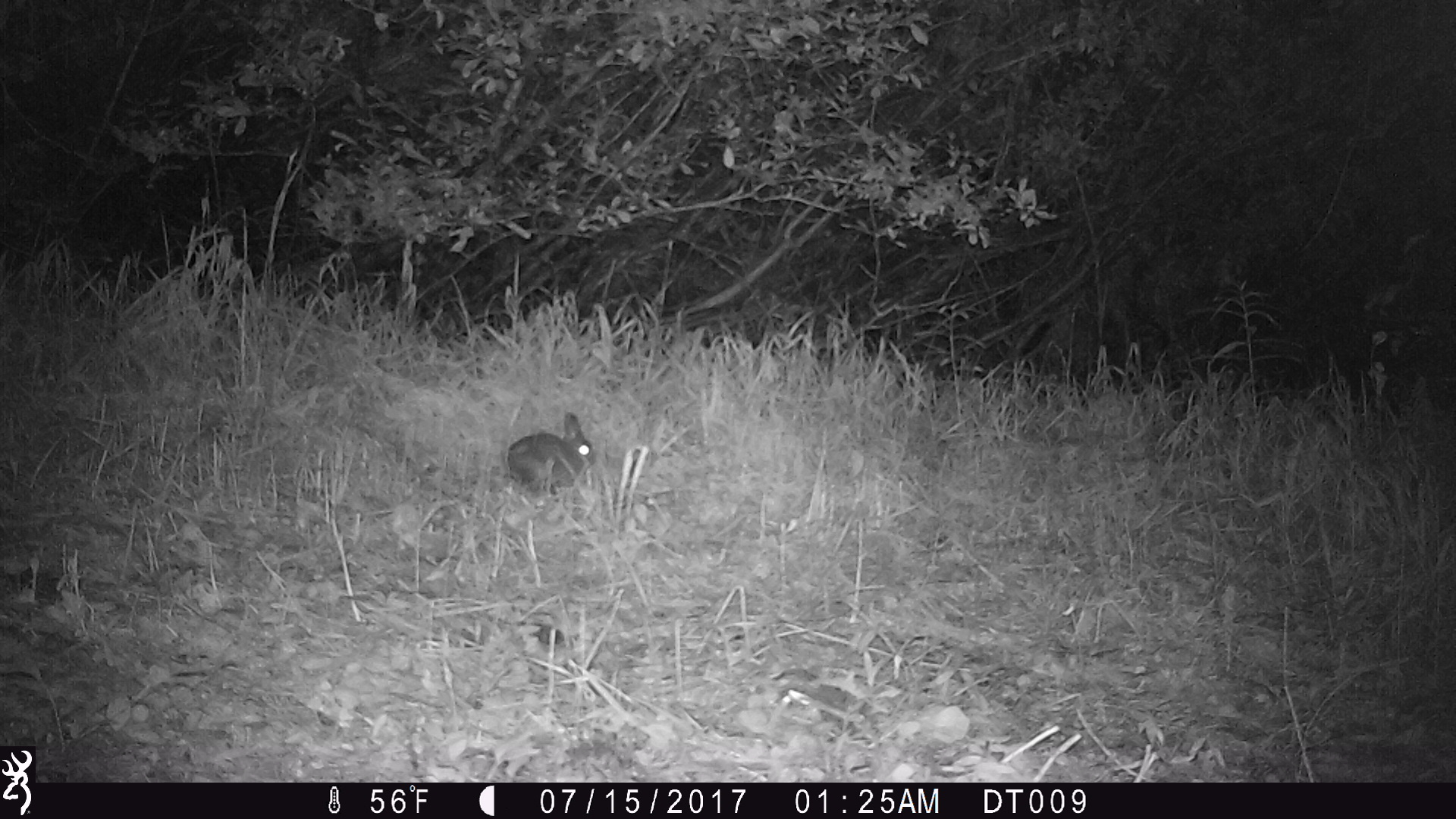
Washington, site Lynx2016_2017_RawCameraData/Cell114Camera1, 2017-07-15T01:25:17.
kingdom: Animalia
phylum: Chordata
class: Mammalia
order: Lagomorpha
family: Leporidae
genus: Lepus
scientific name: Lepus americanus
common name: snowshoe hare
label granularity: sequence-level